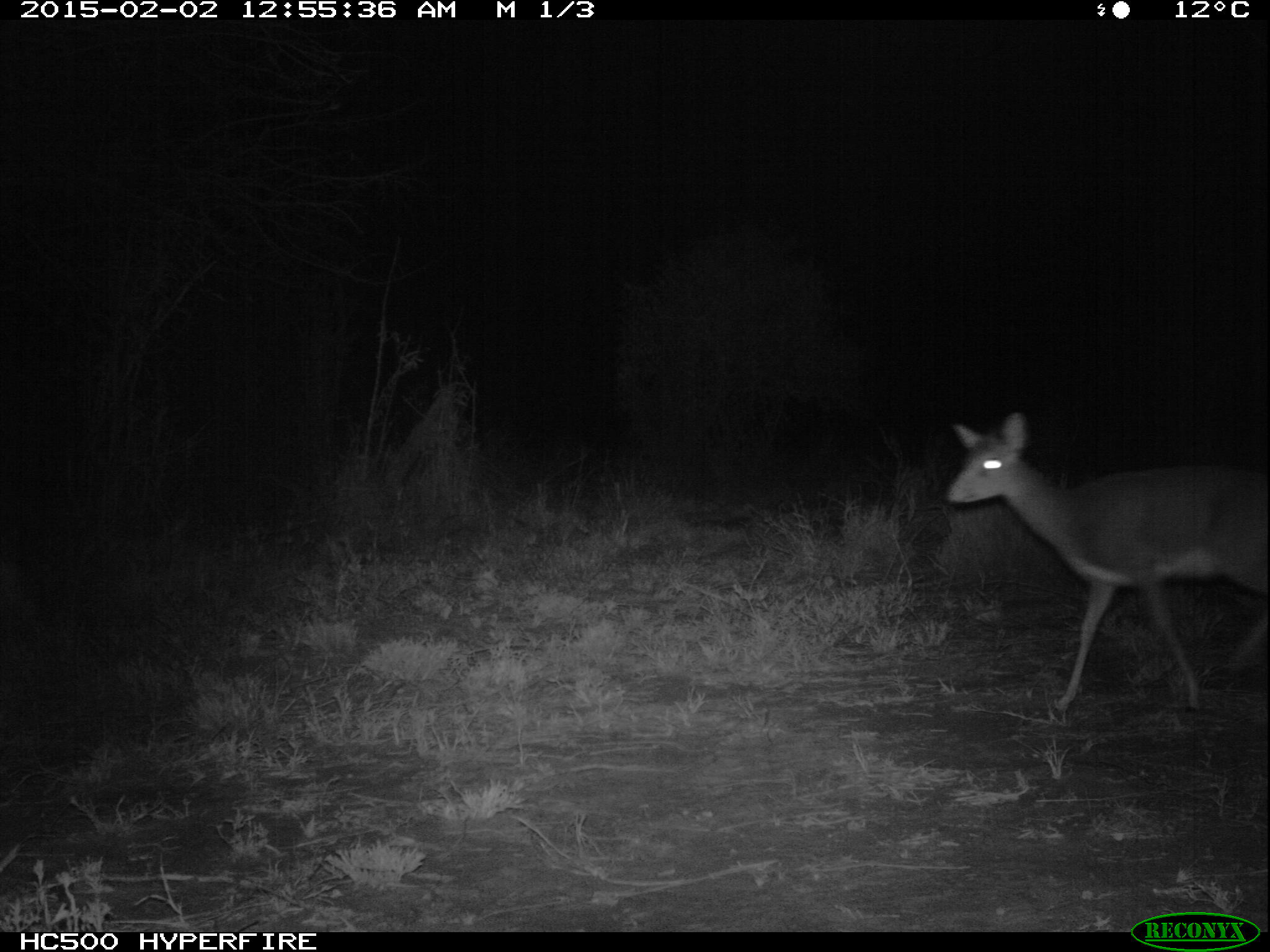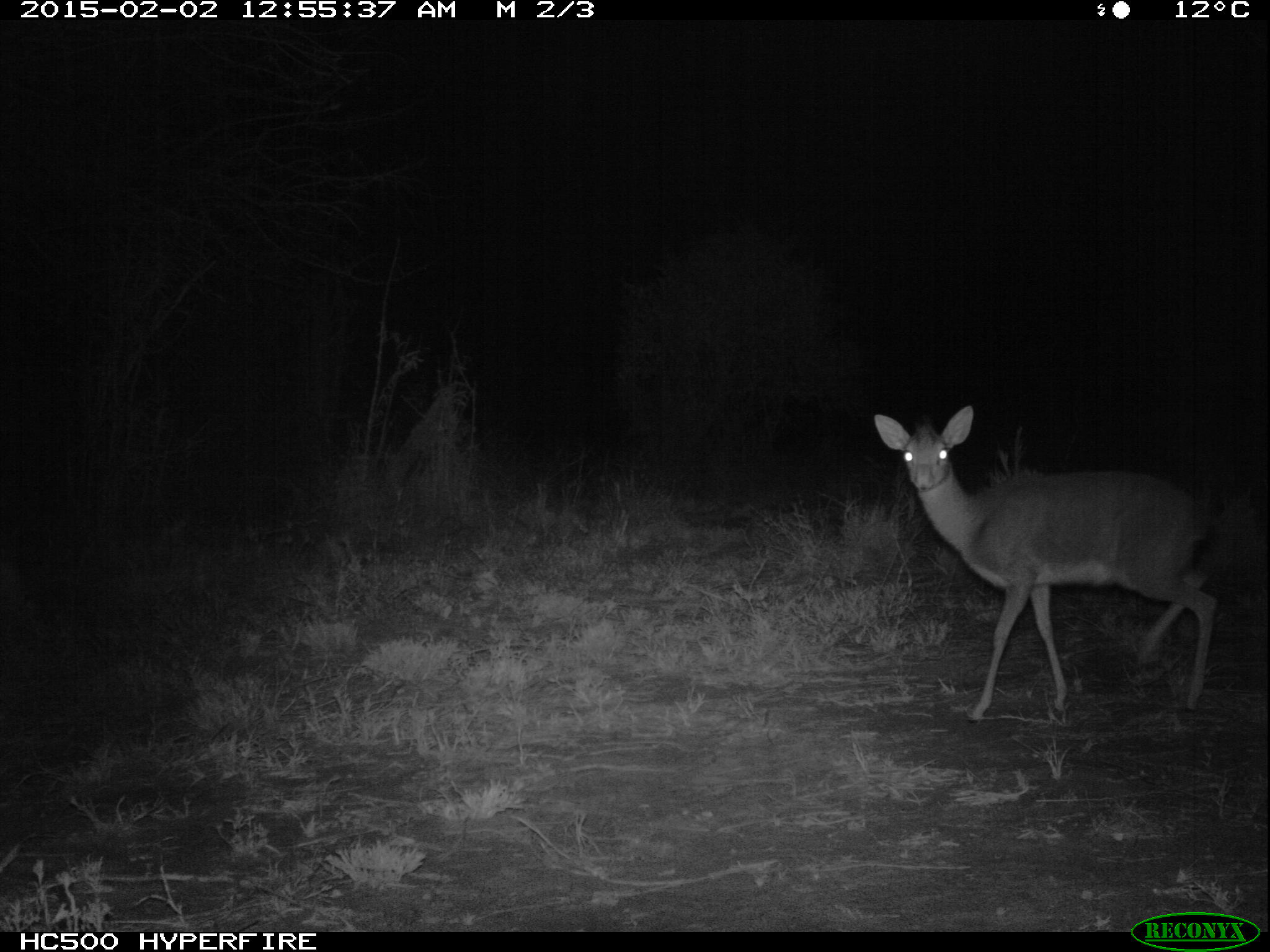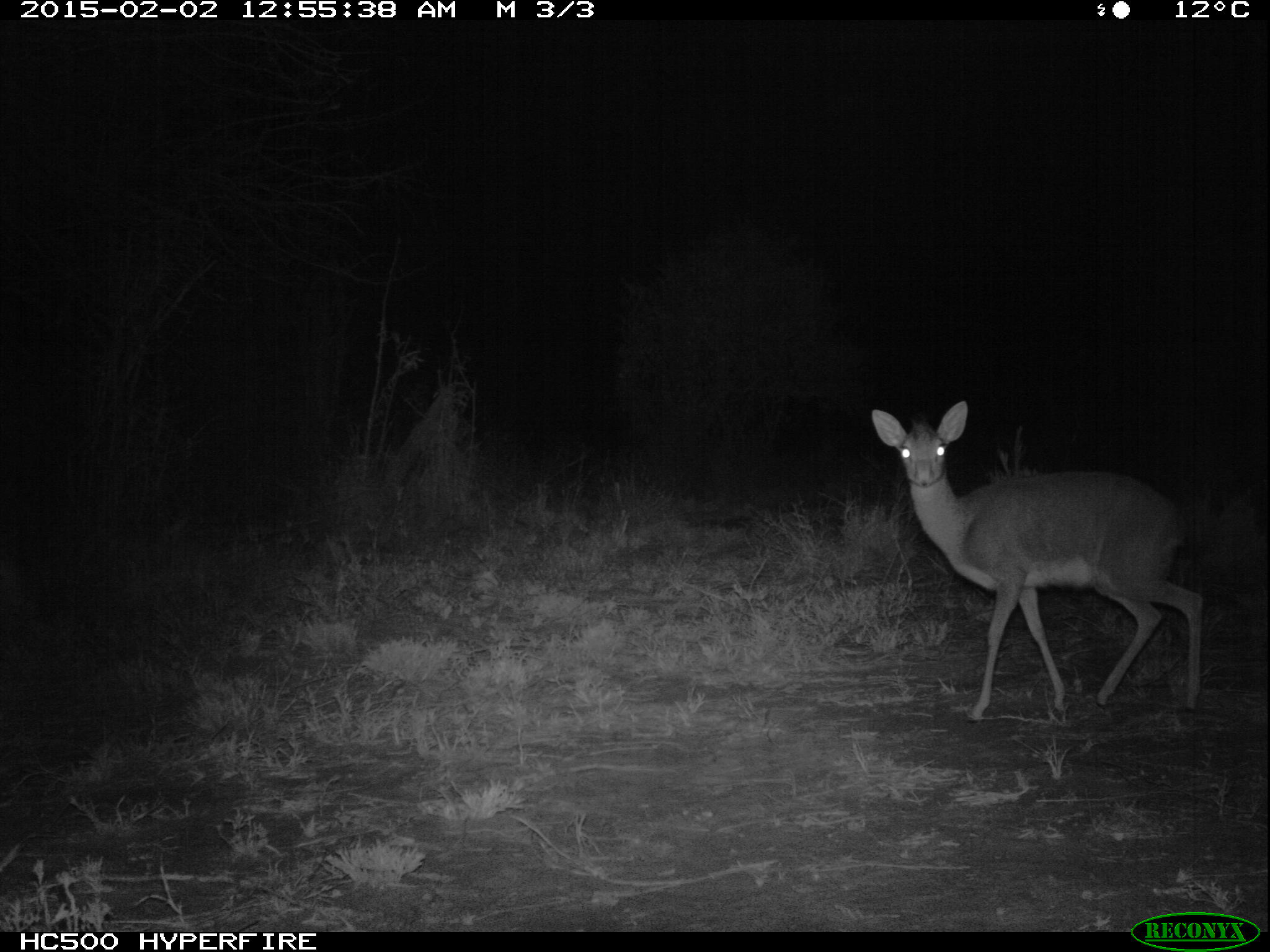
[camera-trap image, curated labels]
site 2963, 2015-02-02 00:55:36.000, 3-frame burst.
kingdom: Animalia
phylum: Chordata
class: Mammalia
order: Artiodactyla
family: Bovidae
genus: Madoqua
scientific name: Madoqua guentheri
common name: günther's dik-dik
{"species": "Madoqua guentheri (günther's dik-dik)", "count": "1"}